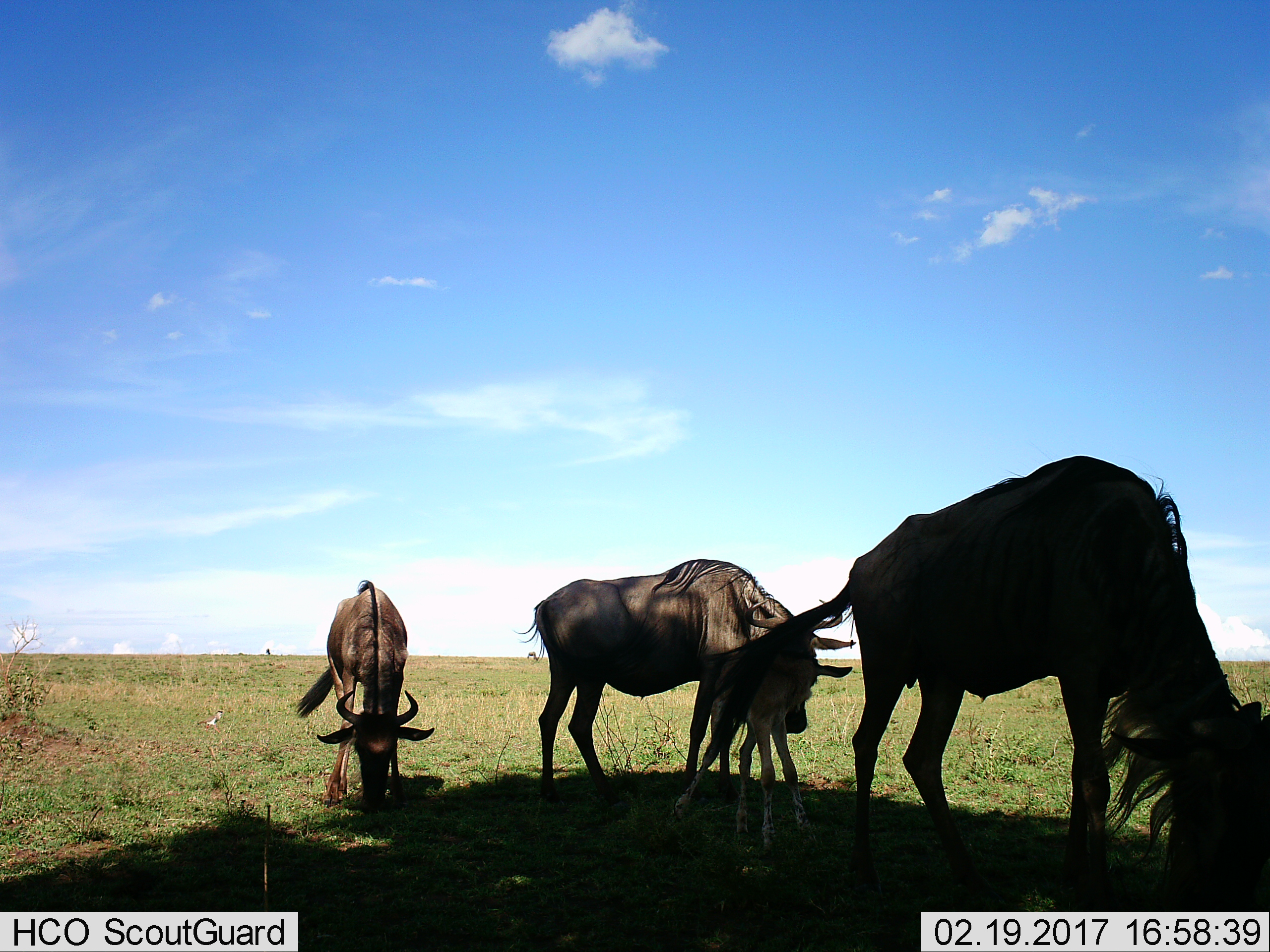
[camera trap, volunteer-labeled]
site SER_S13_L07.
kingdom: Animalia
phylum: Chordata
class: Mammalia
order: Artiodactyla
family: Bovidae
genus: Connochaetes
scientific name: Connochaetes taurinus taurinus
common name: blue wildebeest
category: wildebeestblue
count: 4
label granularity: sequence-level